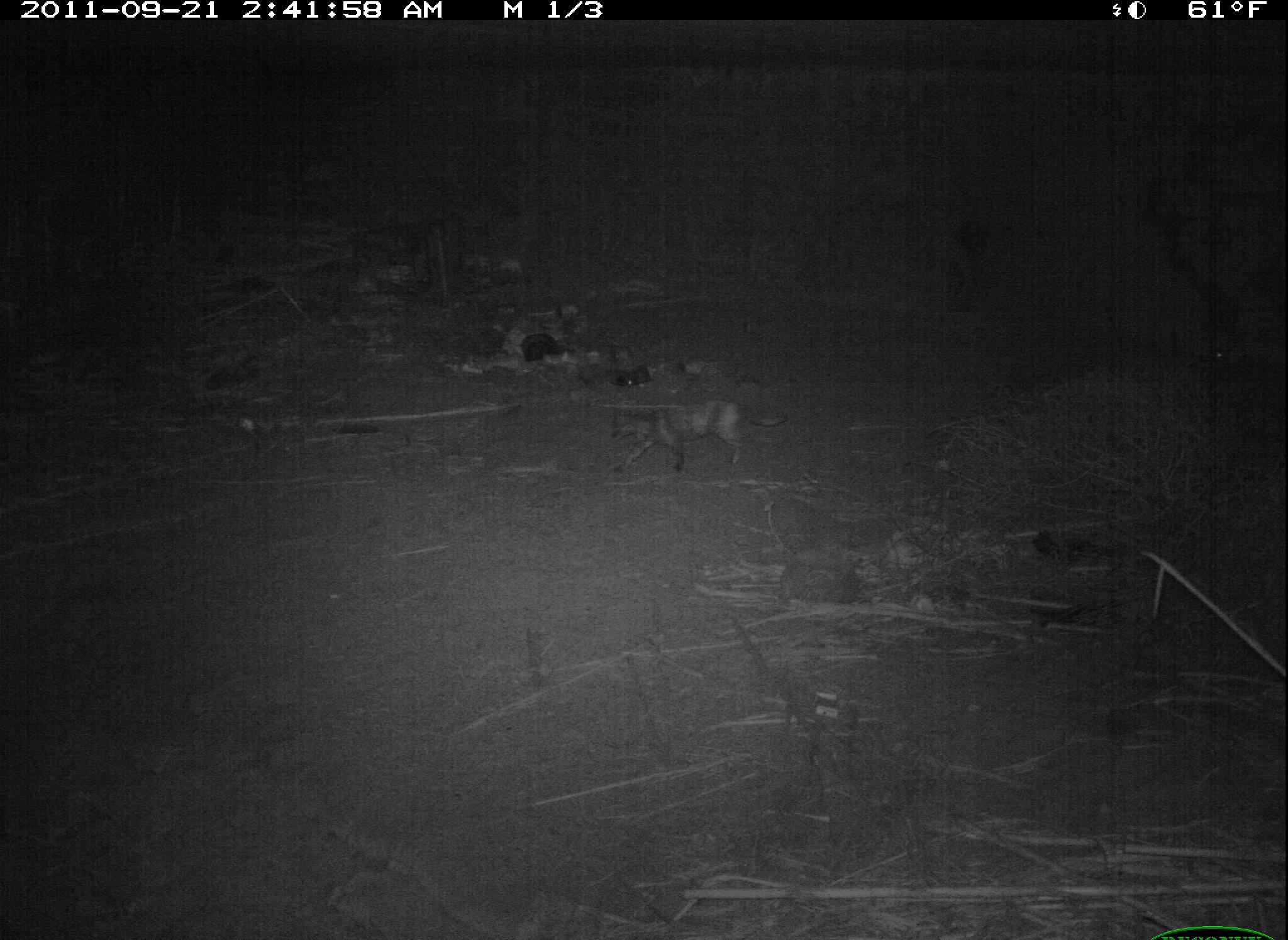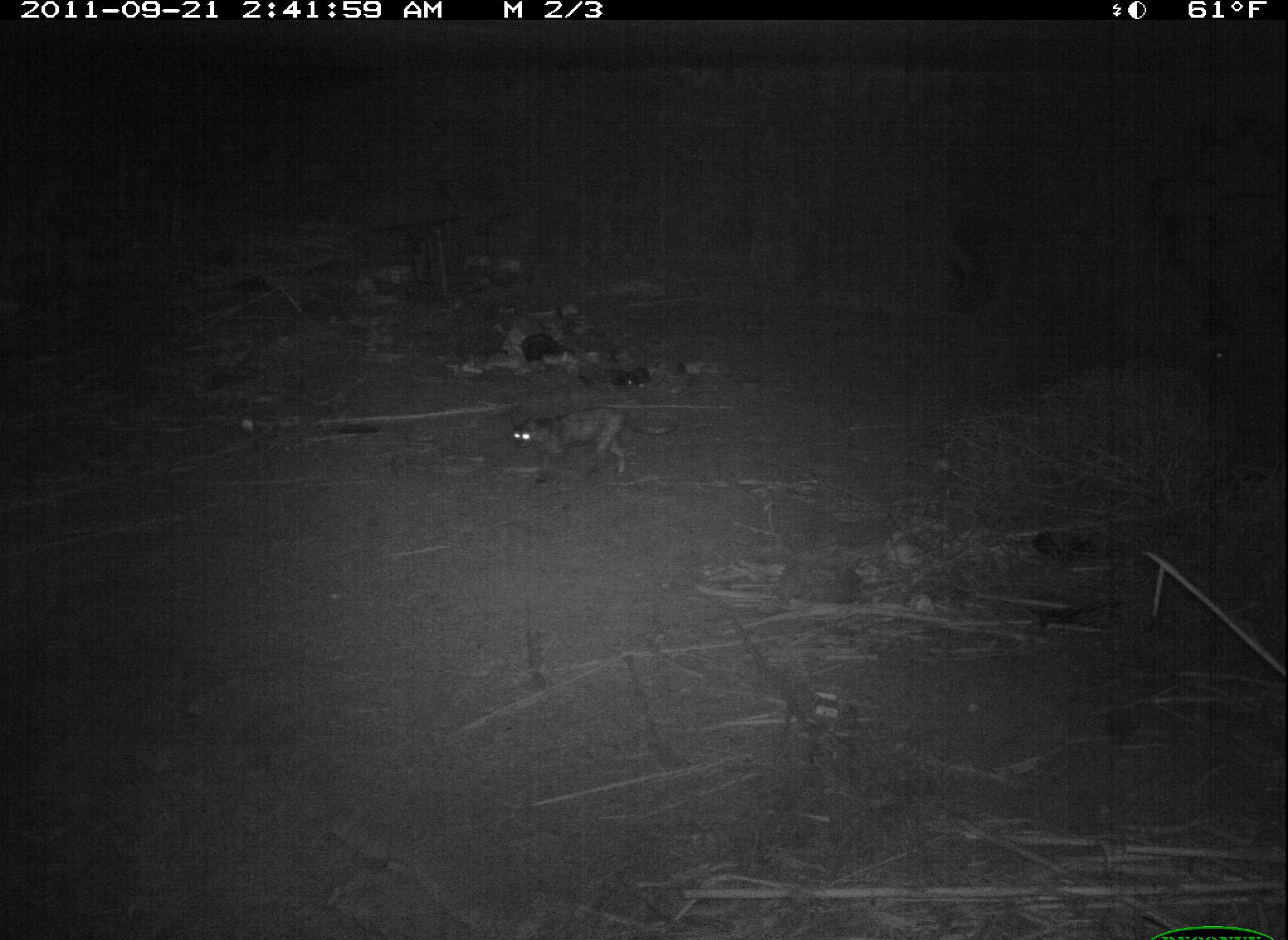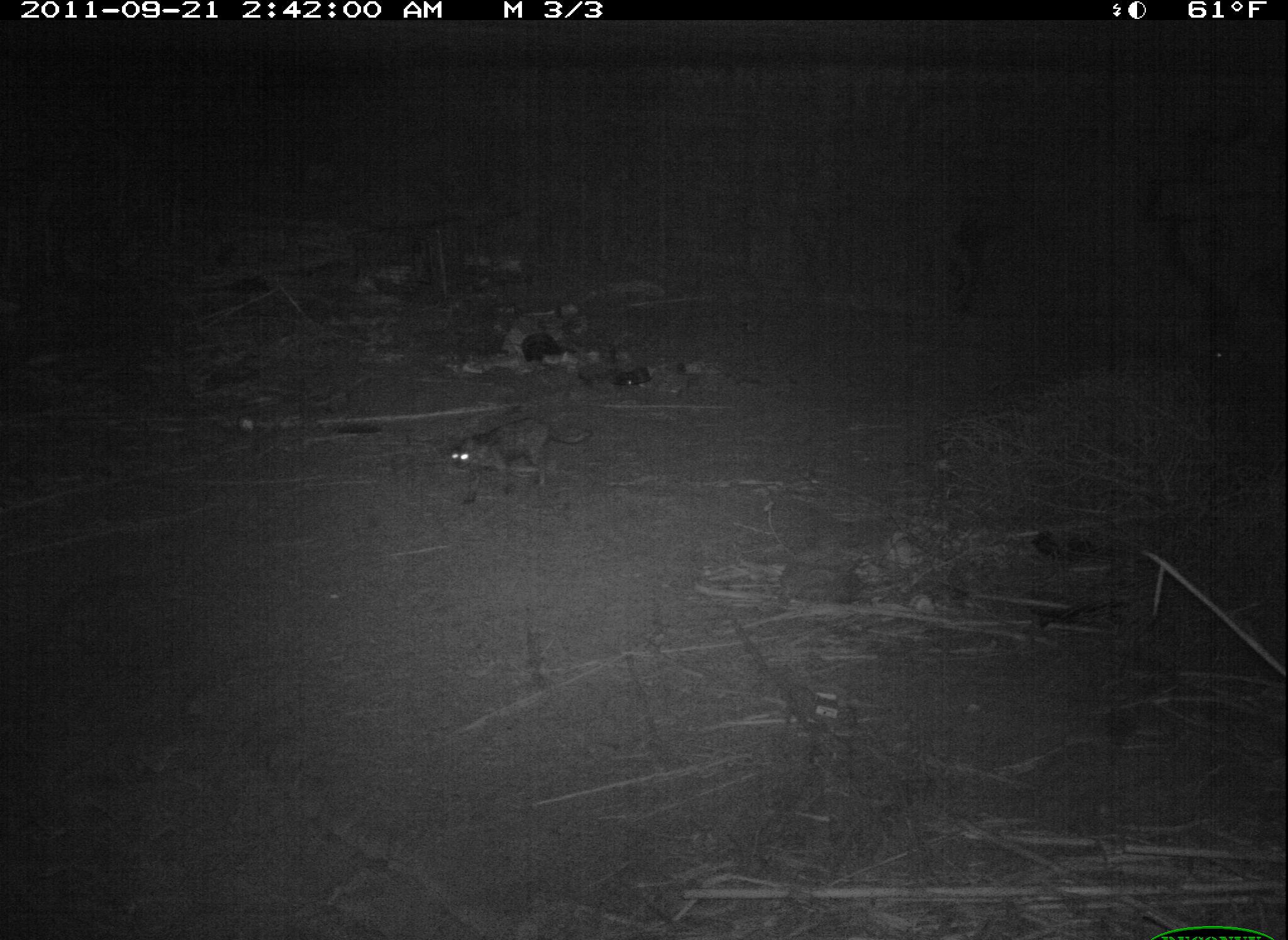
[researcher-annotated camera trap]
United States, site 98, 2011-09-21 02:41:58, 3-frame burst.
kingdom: Animalia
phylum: Chordata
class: Mammalia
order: Carnivora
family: Felidae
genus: Felis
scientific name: Felis catus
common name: cat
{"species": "cat (Felis catus)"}